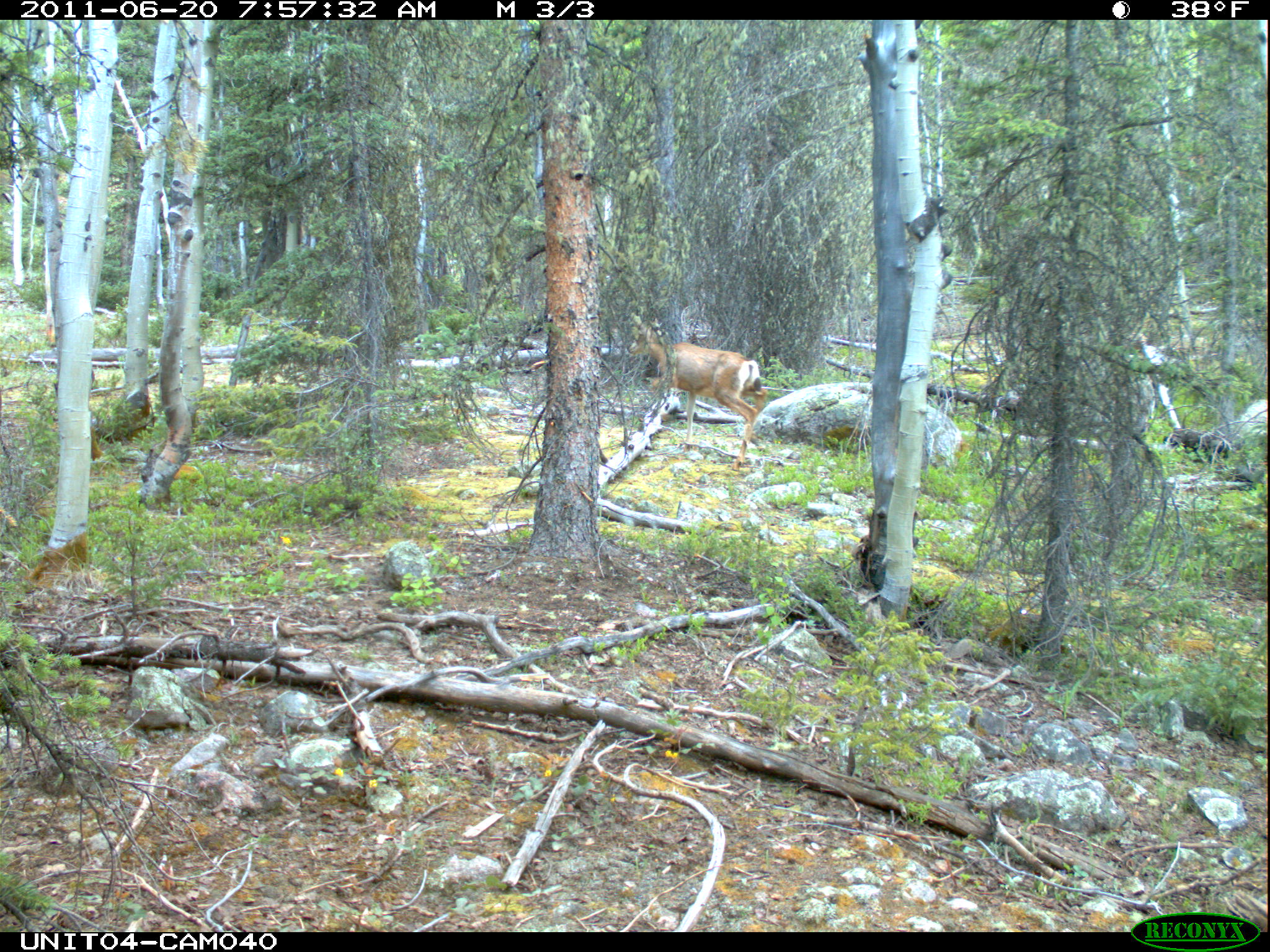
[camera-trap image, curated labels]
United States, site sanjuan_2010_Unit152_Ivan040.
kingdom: Animalia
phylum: Chordata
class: Mammalia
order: Artiodactyla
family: Cervidae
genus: Odocoileus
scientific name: Odocoileus hemionus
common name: mule deer